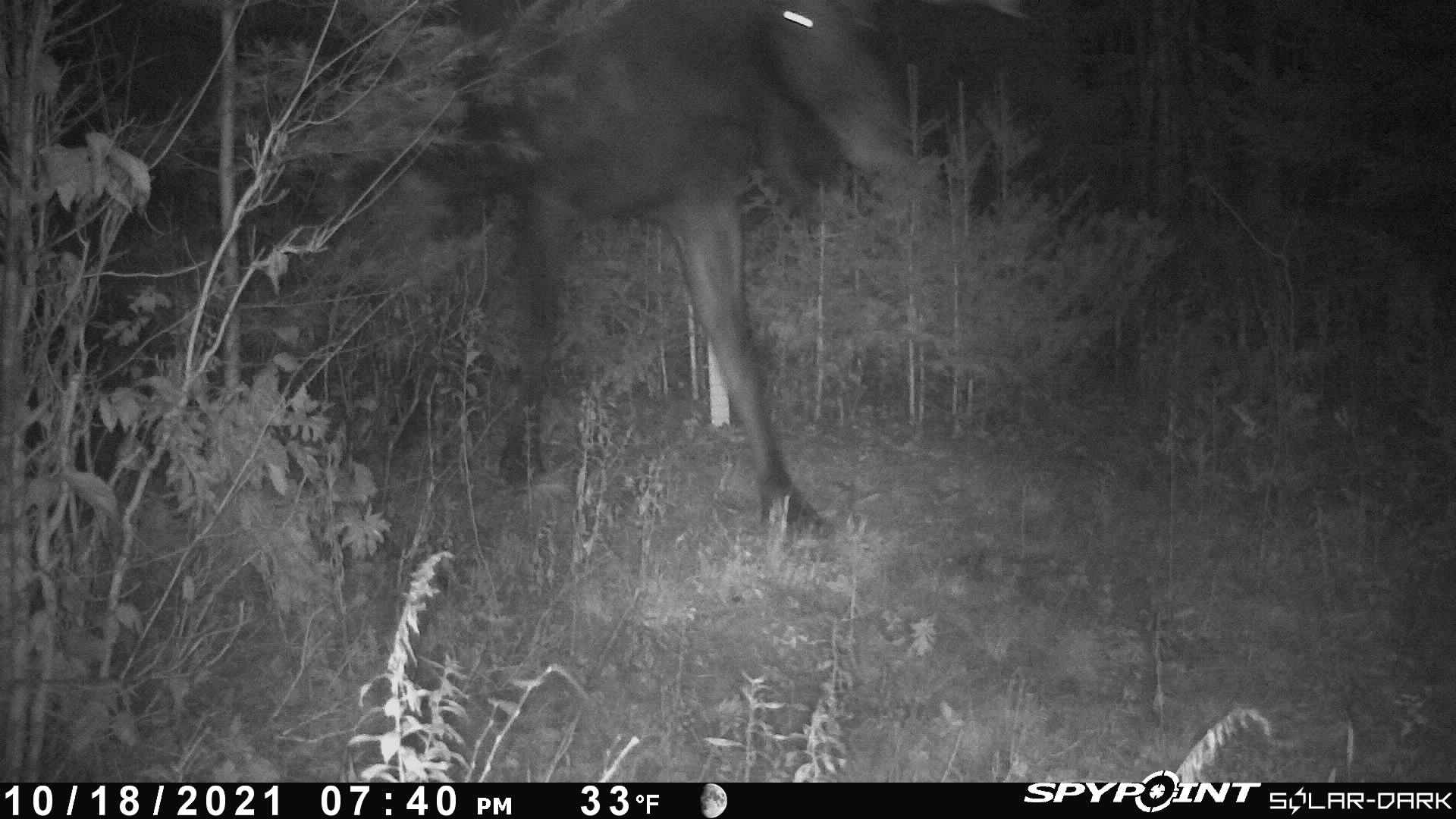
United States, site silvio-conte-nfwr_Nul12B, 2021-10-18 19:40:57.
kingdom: Animalia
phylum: Chordata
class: Mammalia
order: Artiodactyla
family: Cervidae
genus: Alces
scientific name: Alces alces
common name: moose